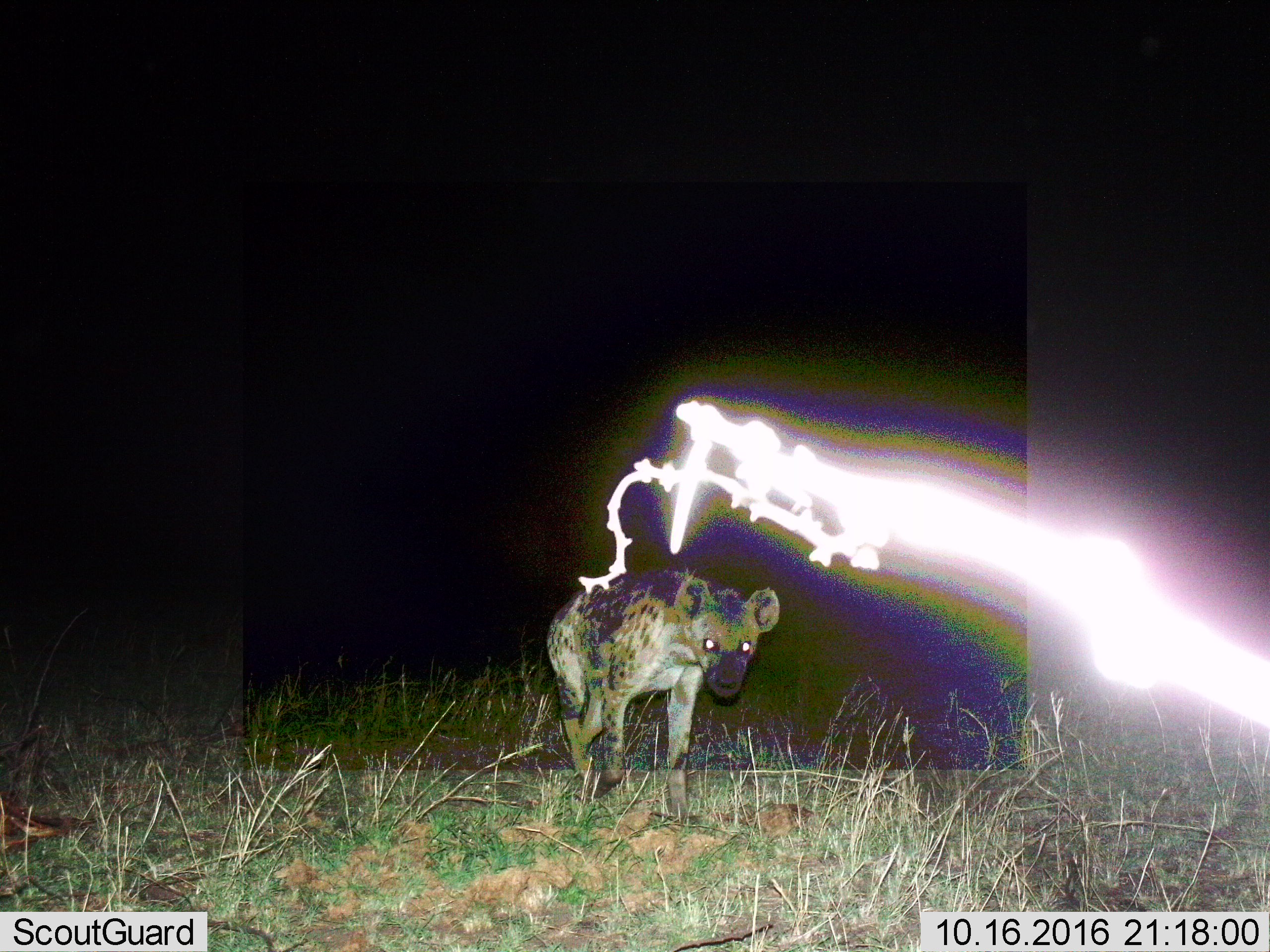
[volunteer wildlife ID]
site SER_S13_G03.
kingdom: Animalia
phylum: Chordata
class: Mammalia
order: Carnivora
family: Hyaenidae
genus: Crocuta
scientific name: Crocuta crocuta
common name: spotted hyena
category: hyenaspotted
Hyenaspotted (spotted hyena) (Crocuta crocuta), count 1. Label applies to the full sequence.